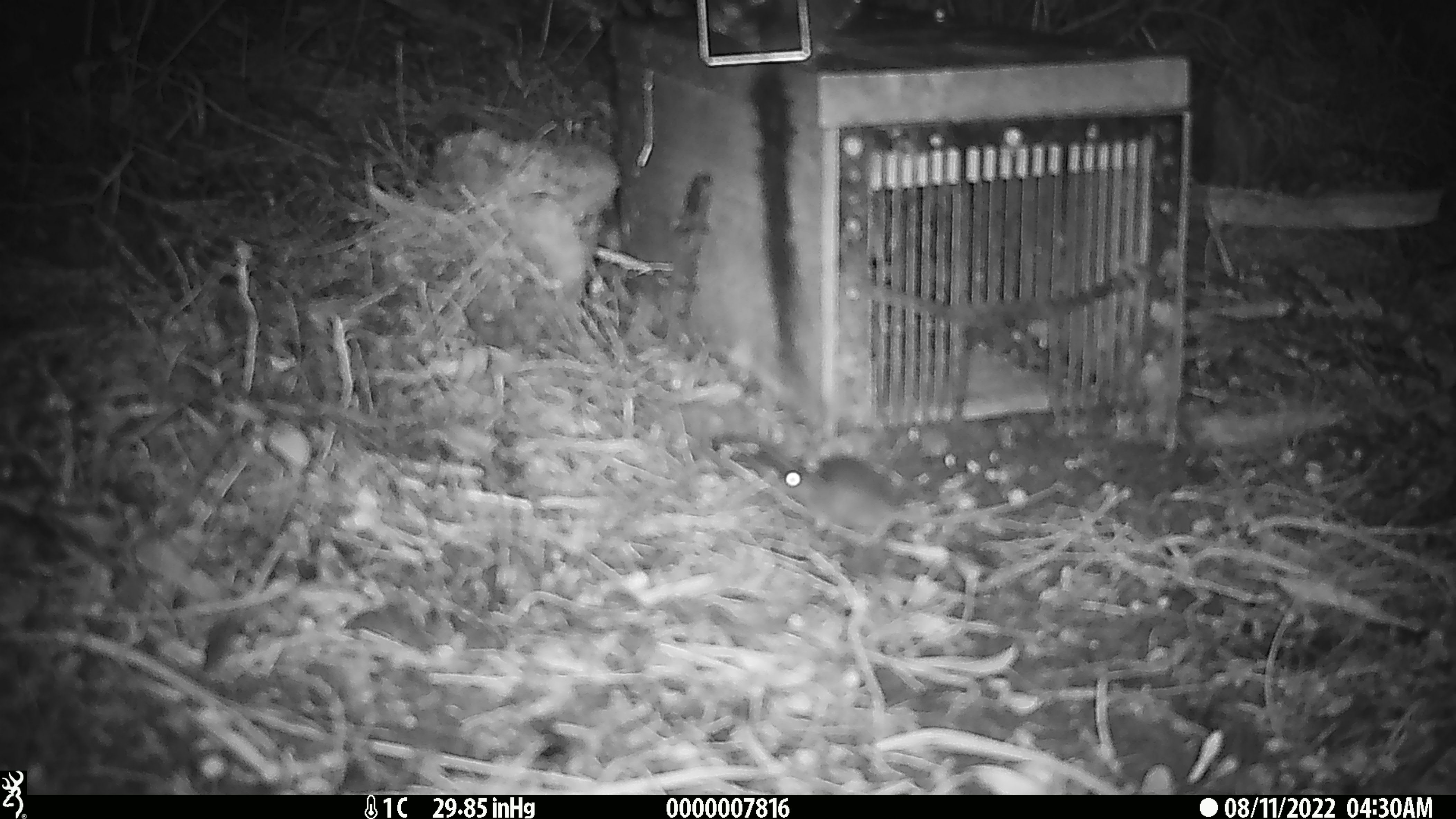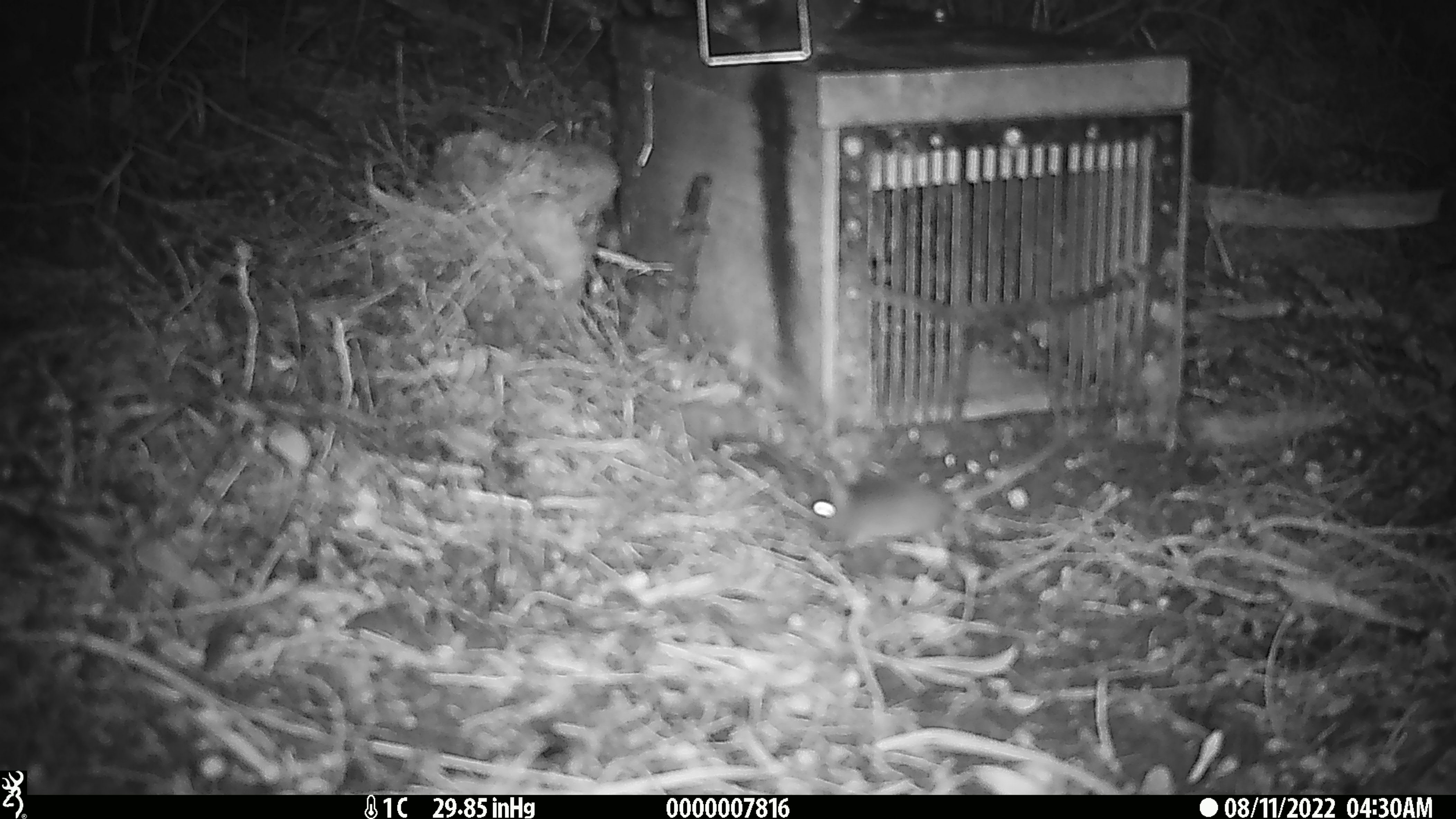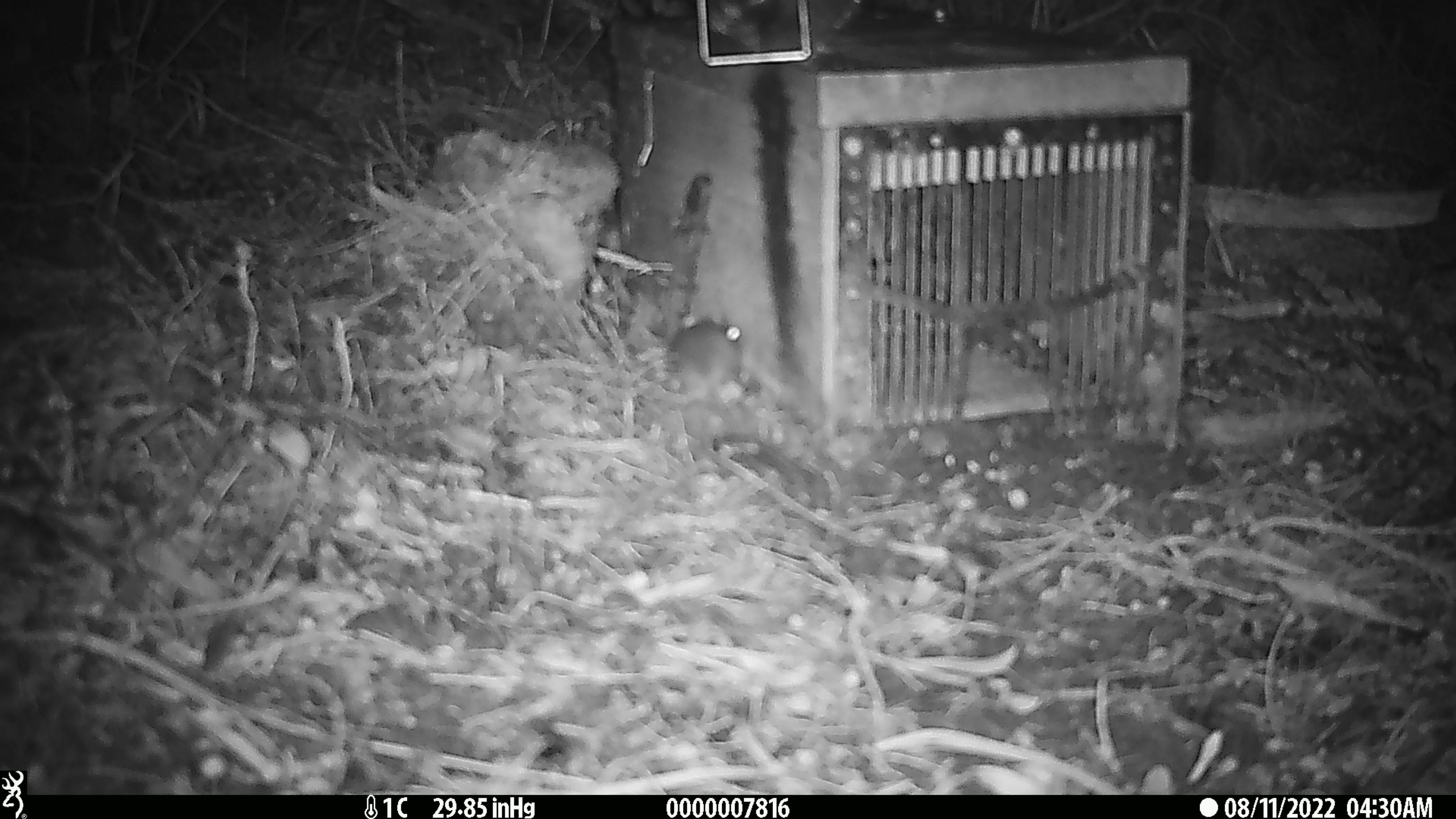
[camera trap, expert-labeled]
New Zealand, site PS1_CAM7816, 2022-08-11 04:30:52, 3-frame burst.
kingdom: Animalia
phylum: Chordata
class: Mammalia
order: Rodentia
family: Muridae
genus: Mus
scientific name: Mus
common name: mouse